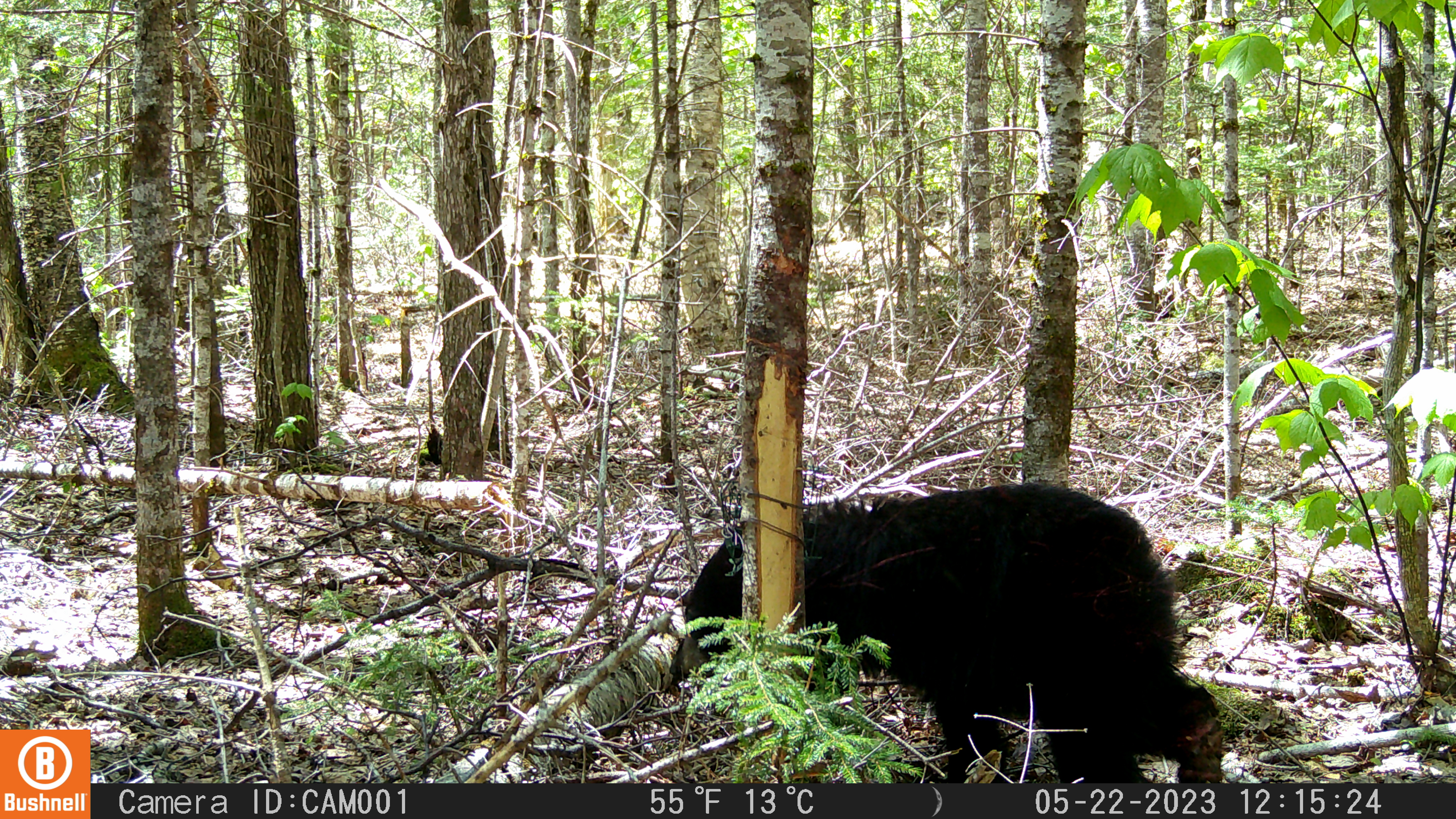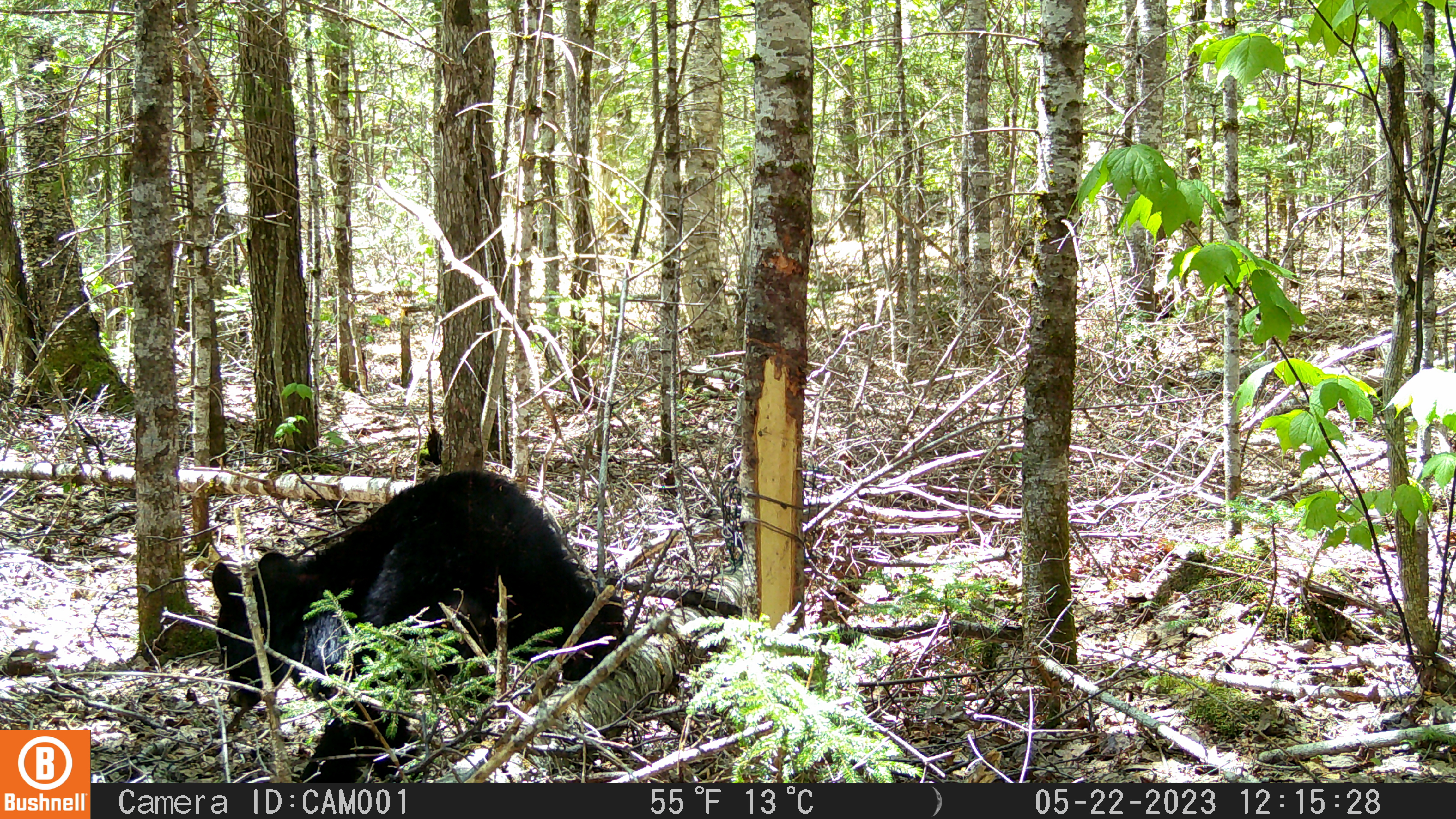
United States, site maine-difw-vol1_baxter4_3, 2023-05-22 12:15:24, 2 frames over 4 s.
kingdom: Animalia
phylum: Chordata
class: Mammalia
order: Carnivora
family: Ursidae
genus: Ursus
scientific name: Ursus americanus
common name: black bear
Black bear (Ursus americanus).